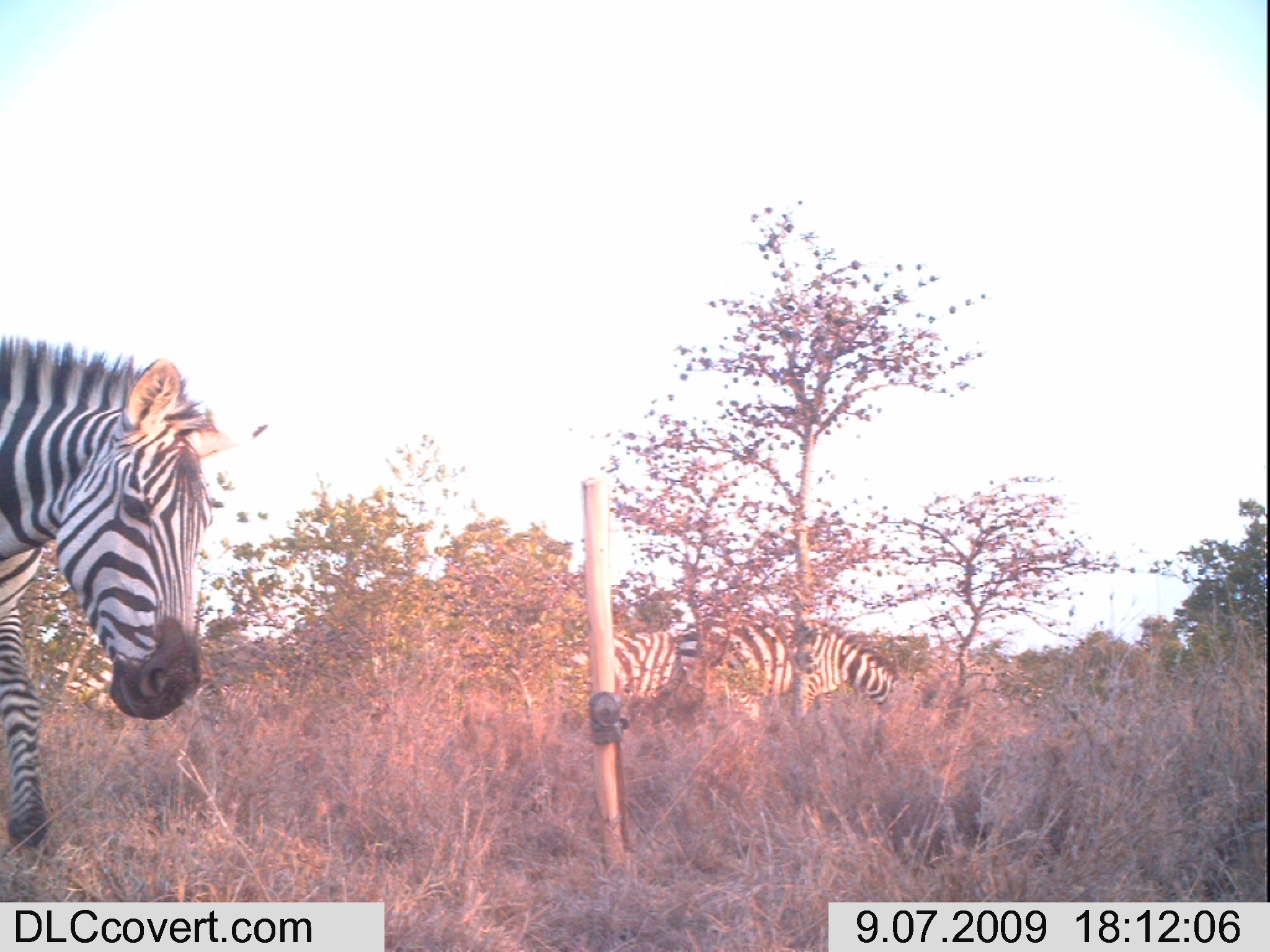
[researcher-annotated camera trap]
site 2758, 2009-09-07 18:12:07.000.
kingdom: Animalia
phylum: Chordata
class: Mammalia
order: Perissodactyla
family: Equidae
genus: Equus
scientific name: Equus quagga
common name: plains zebra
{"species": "Equus quagga (plains zebra)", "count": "3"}